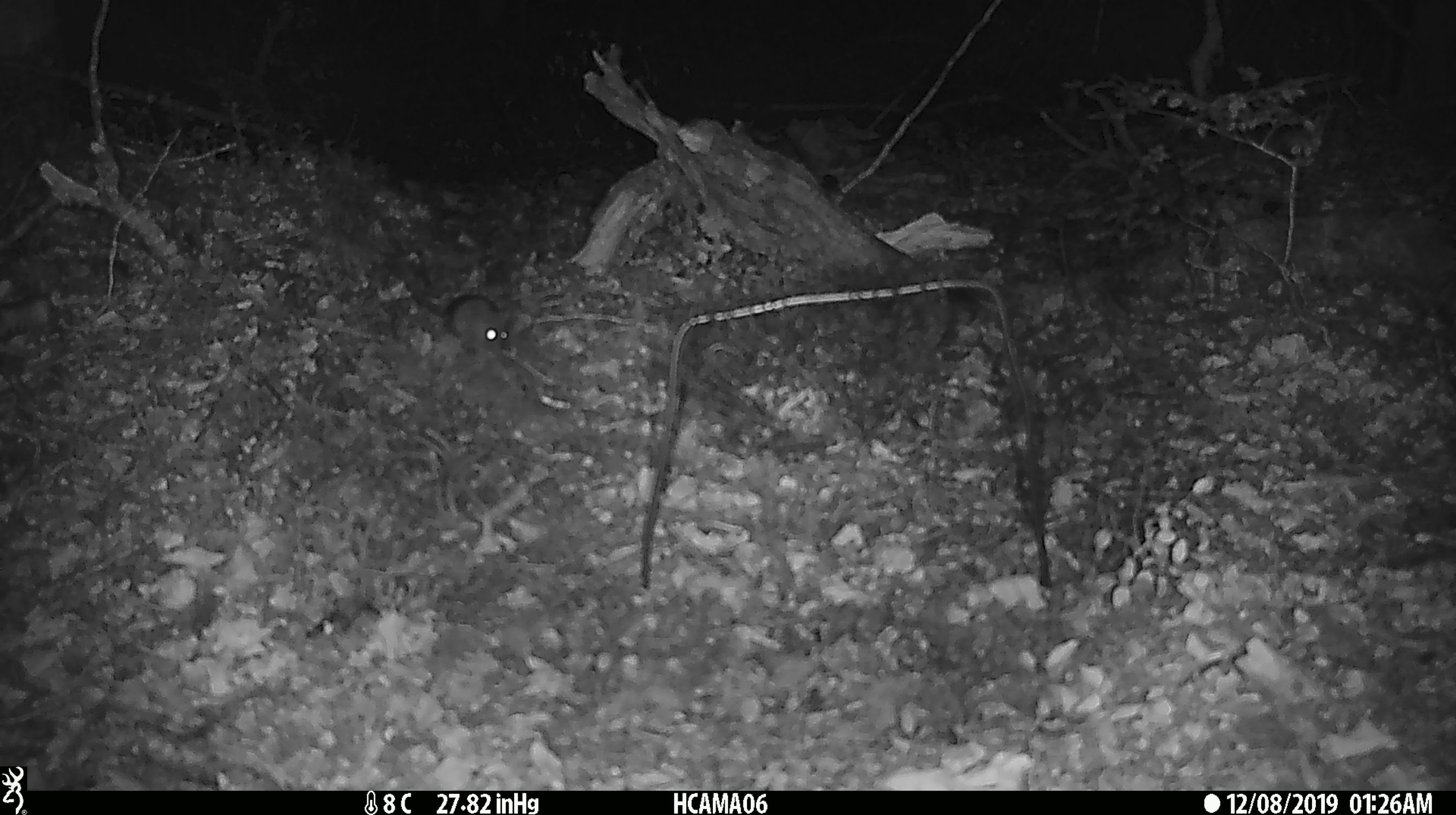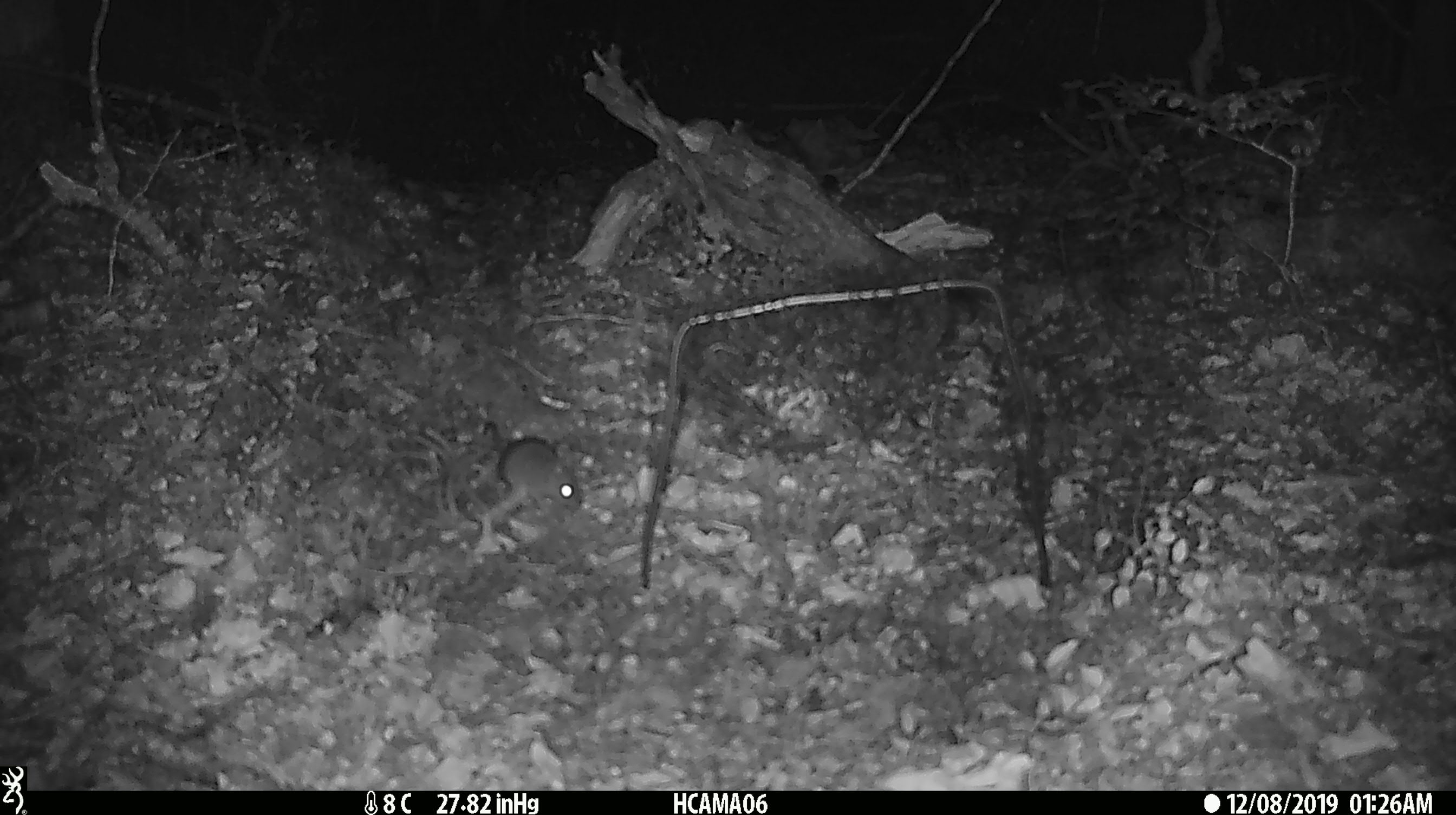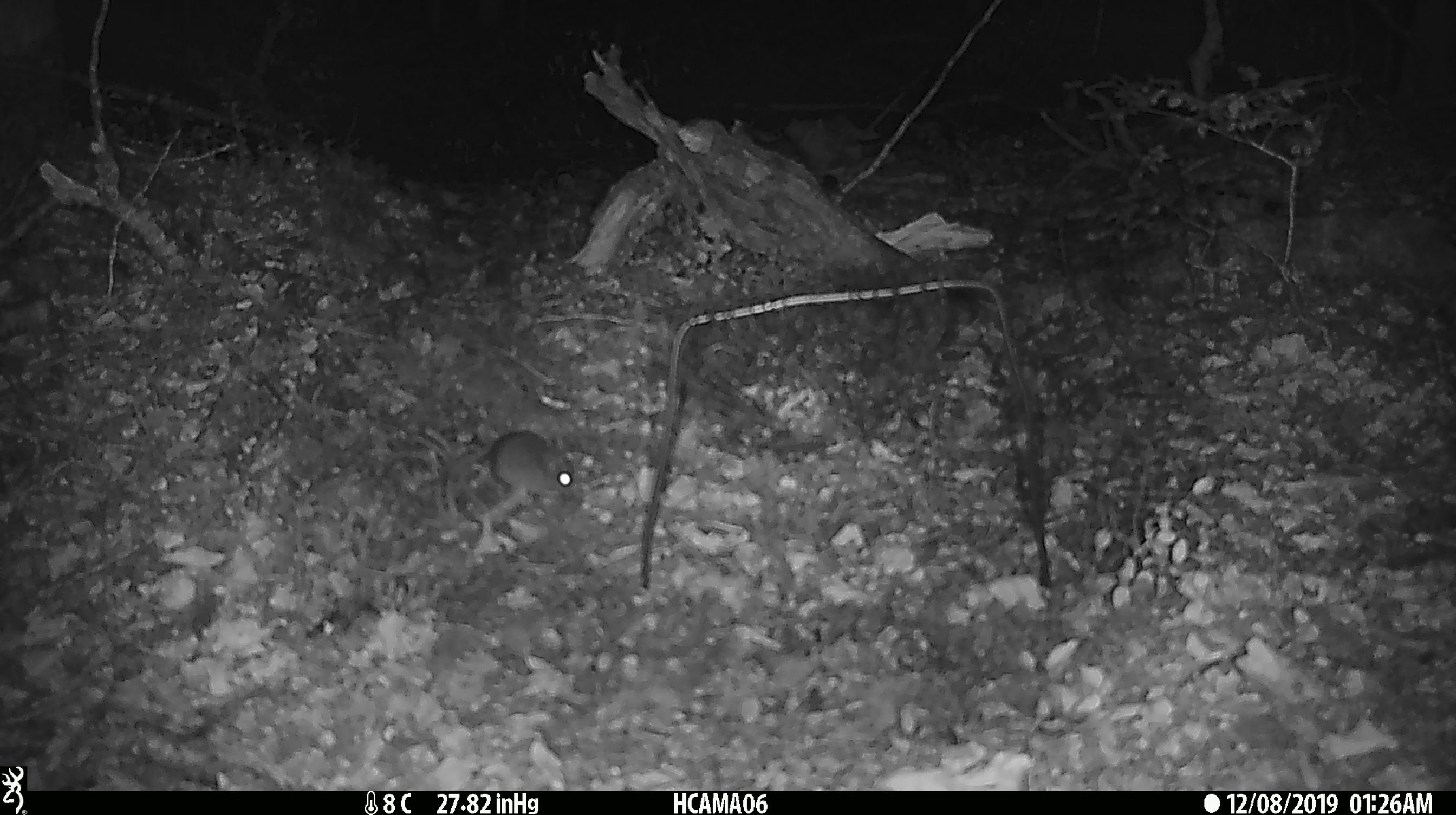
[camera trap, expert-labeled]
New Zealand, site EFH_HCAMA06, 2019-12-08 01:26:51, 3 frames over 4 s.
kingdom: Animalia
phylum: Chordata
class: Mammalia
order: Rodentia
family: Muridae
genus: Mus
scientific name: Mus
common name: mouse